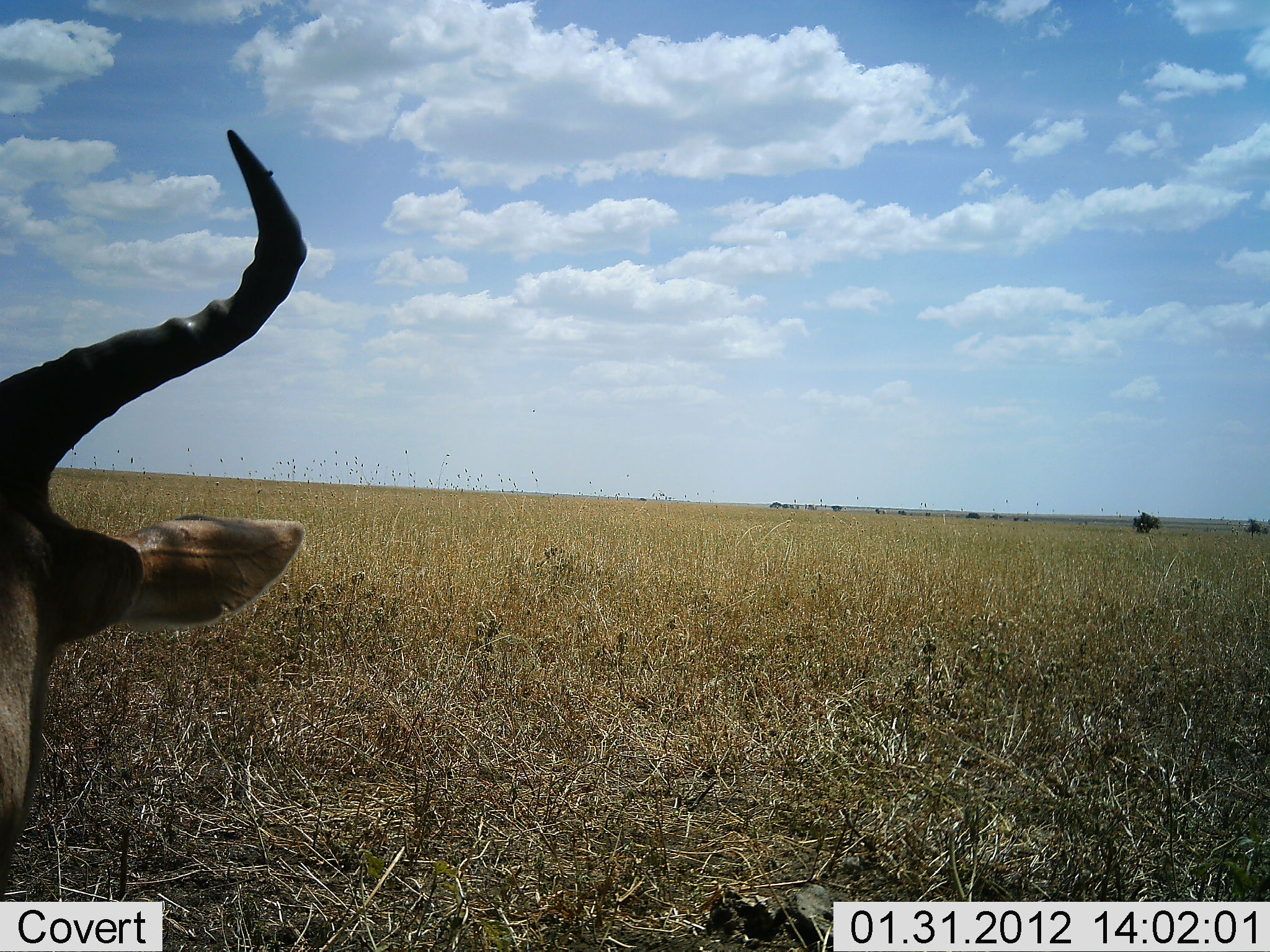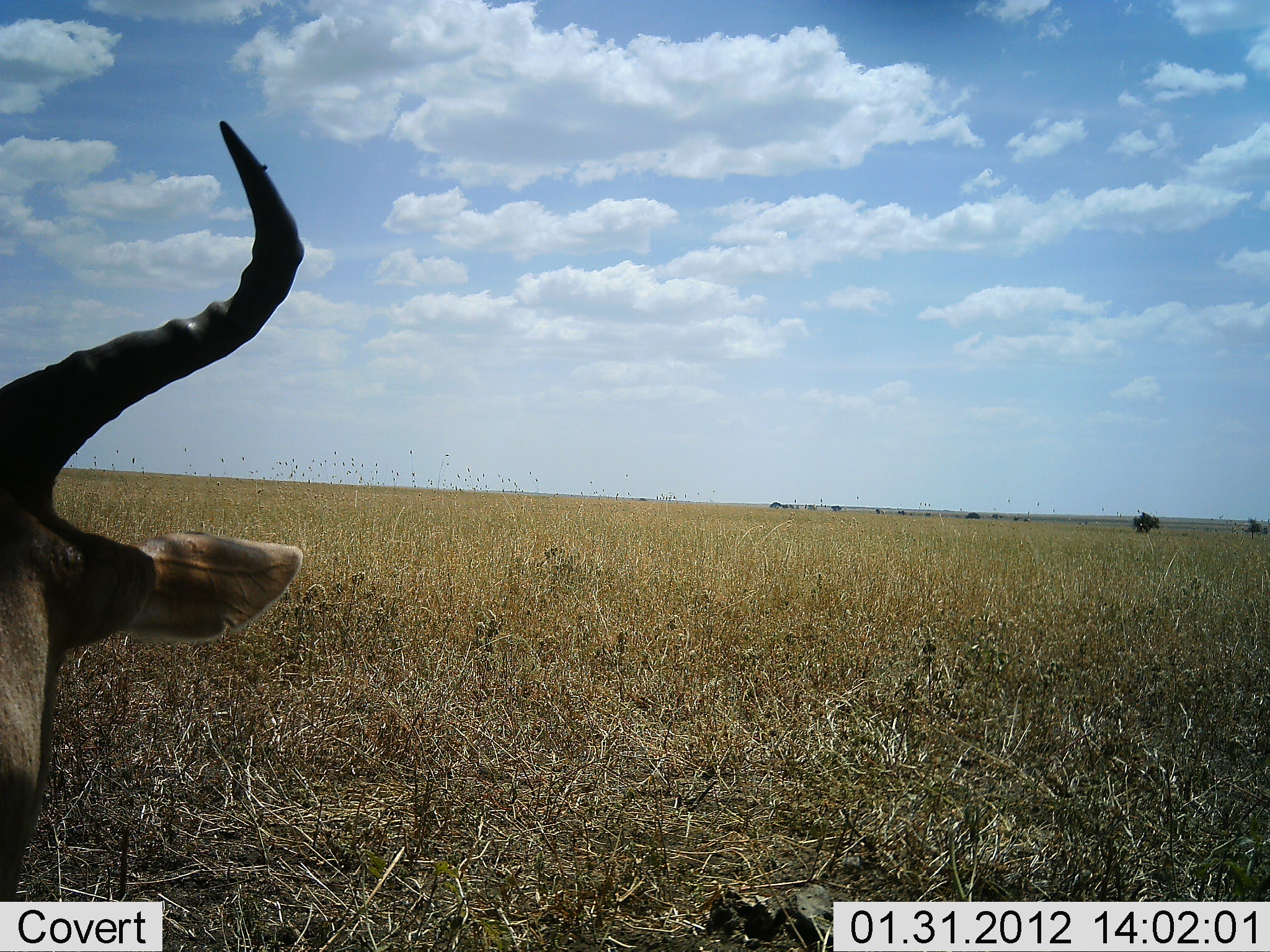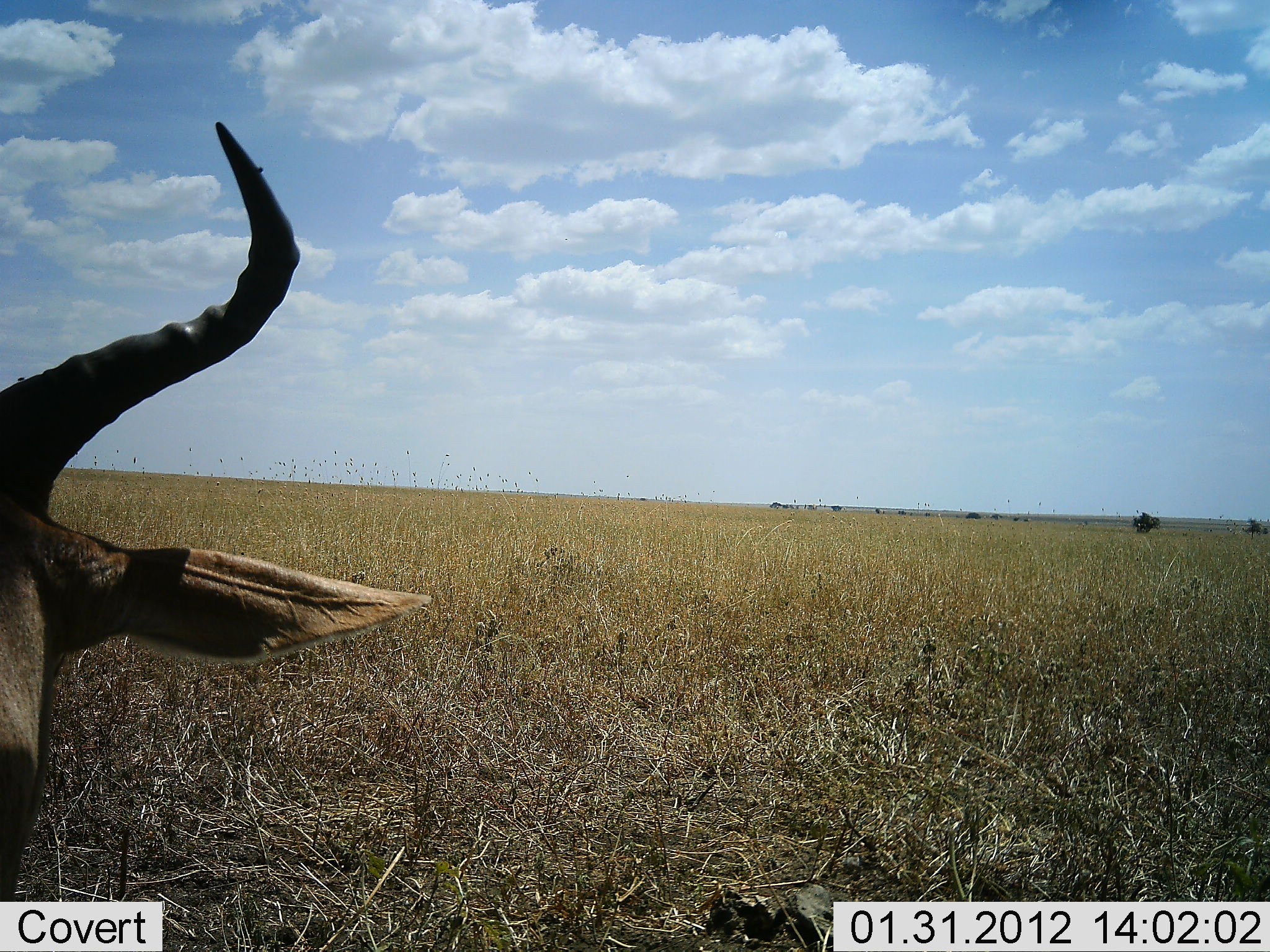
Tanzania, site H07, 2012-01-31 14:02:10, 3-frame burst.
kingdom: Animalia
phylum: Chordata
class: Mammalia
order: Artiodactyla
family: Bovidae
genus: Alcelaphus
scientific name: Alcelaphus buselaphus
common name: hartebeest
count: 1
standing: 7%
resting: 93%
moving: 0%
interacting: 0%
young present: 0%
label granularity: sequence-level